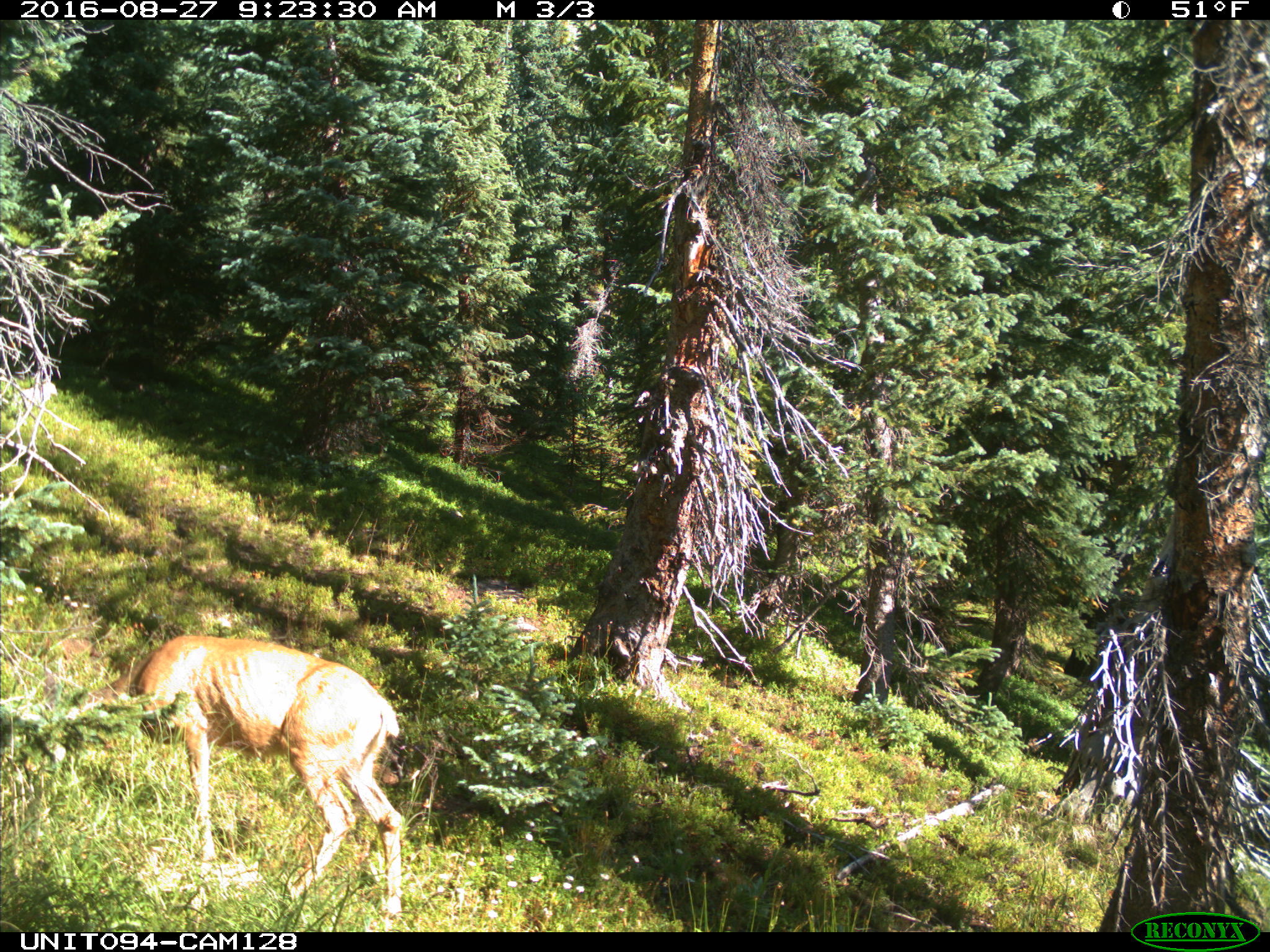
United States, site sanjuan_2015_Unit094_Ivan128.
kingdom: Animalia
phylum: Chordata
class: Mammalia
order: Artiodactyla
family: Cervidae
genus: Odocoileus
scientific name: Odocoileus hemionus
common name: mule deer